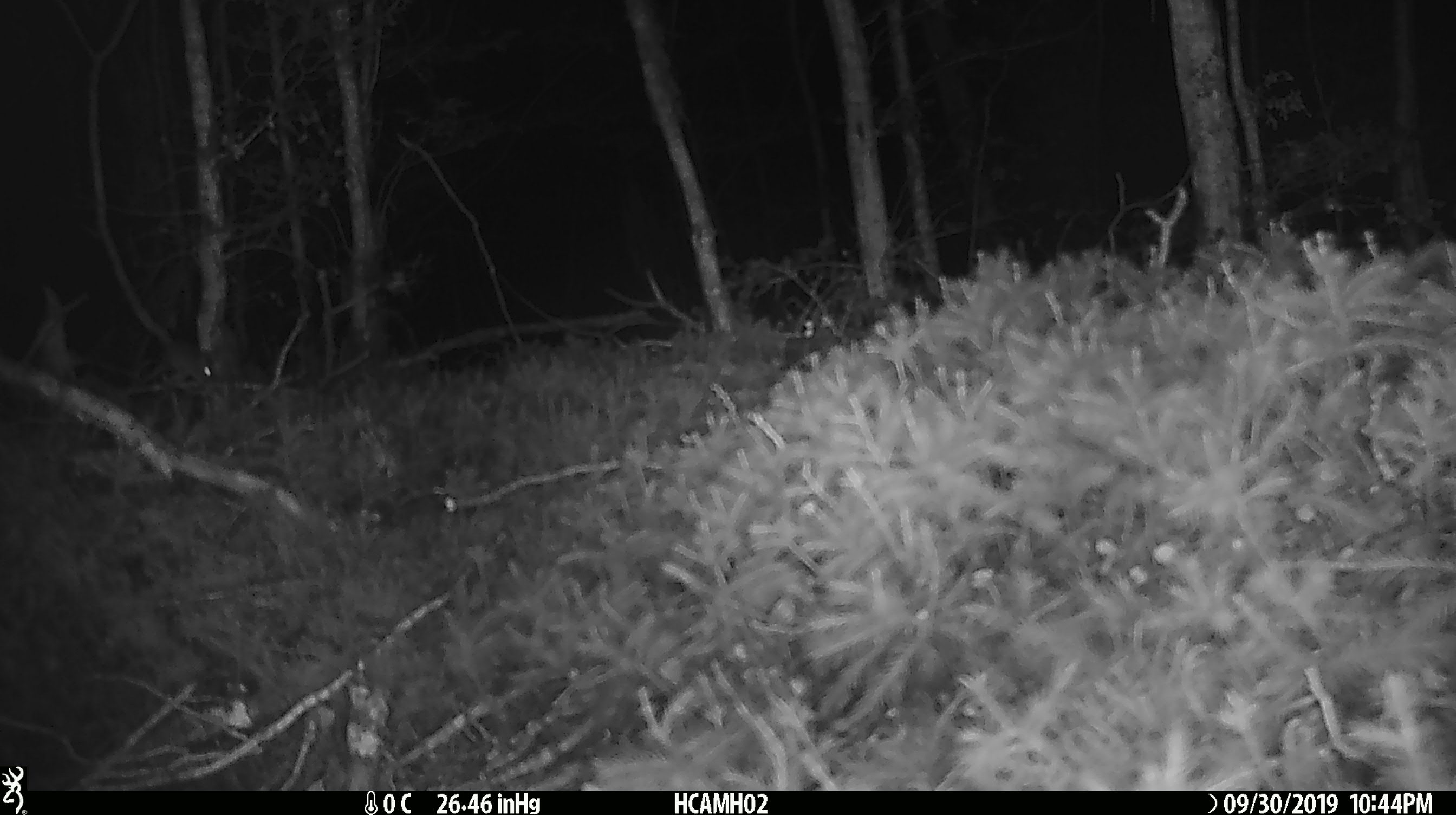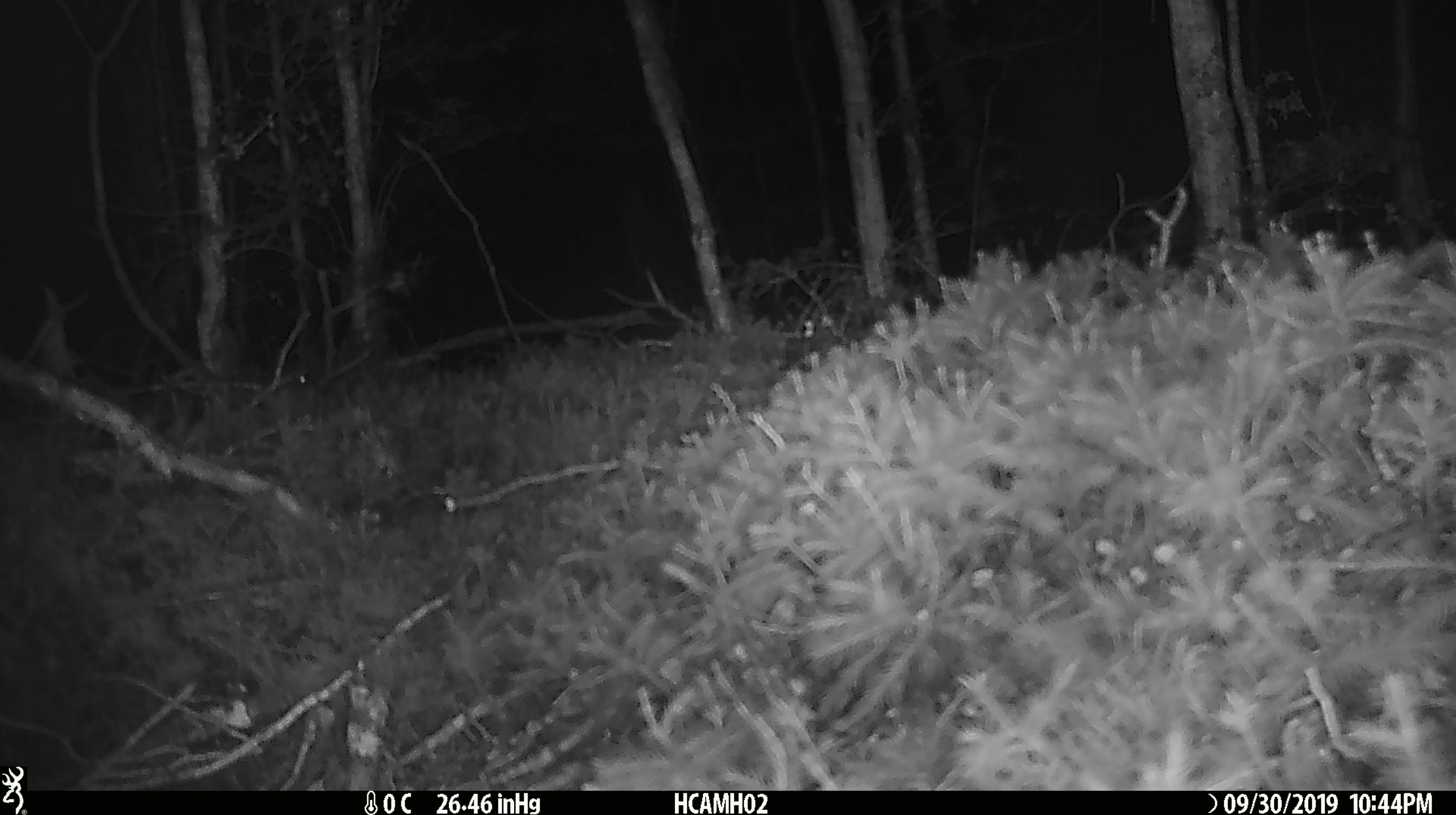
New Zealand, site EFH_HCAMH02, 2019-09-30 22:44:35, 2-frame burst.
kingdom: Animalia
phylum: Chordata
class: Mammalia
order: Rodentia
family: Muridae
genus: Mus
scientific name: Mus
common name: mouse